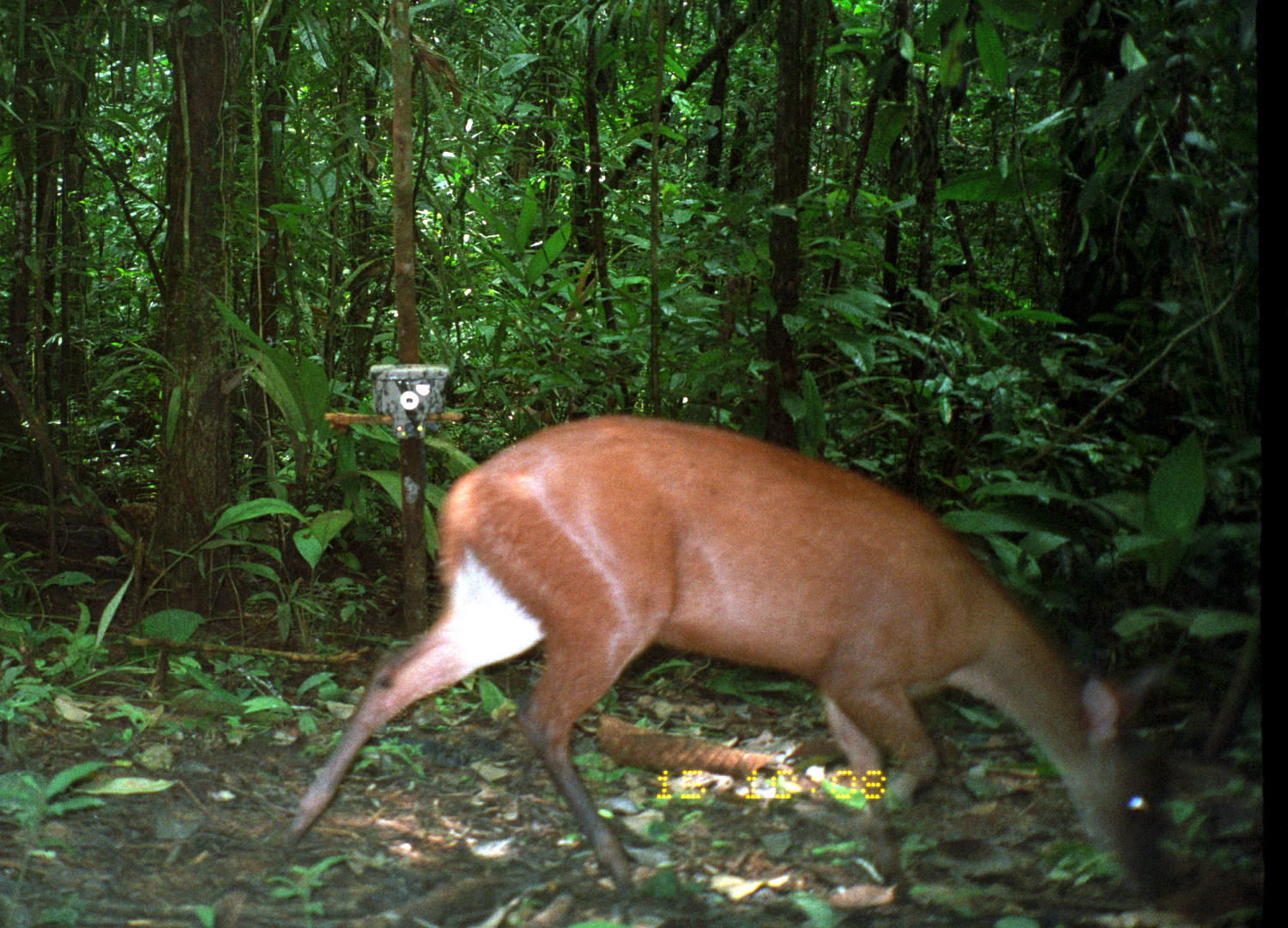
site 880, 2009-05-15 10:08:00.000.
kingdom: Animalia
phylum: Chordata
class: Mammalia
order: Artiodactyla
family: Cervidae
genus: Mazama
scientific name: Mazama americana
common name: red brocket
Mazama americana (red brocket).